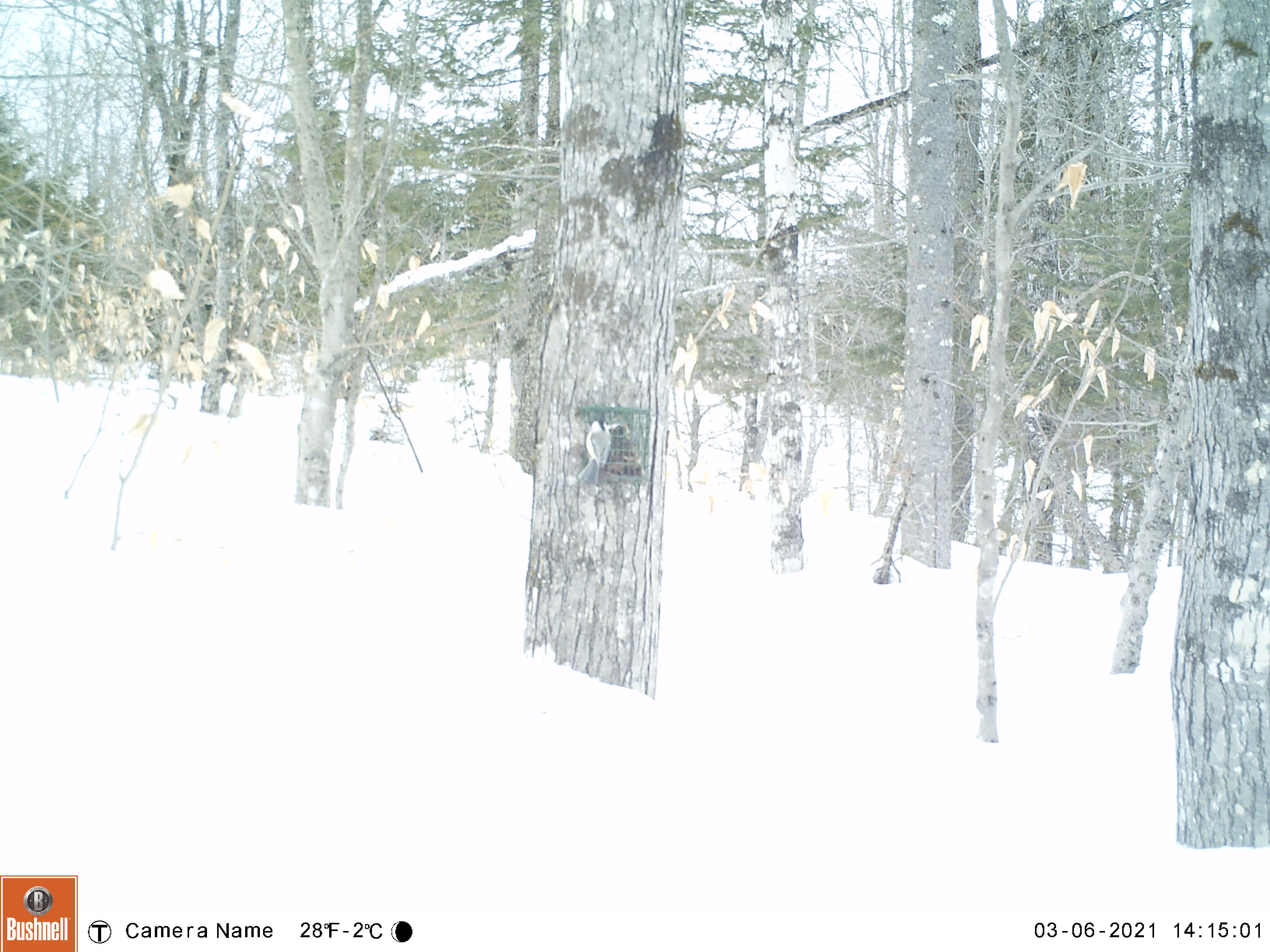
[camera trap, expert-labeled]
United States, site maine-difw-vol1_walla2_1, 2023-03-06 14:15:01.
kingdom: Animalia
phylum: Chordata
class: Aves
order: Passeriformes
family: Paridae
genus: Poecile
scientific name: Poecile atricapillus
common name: black-capped chickadee